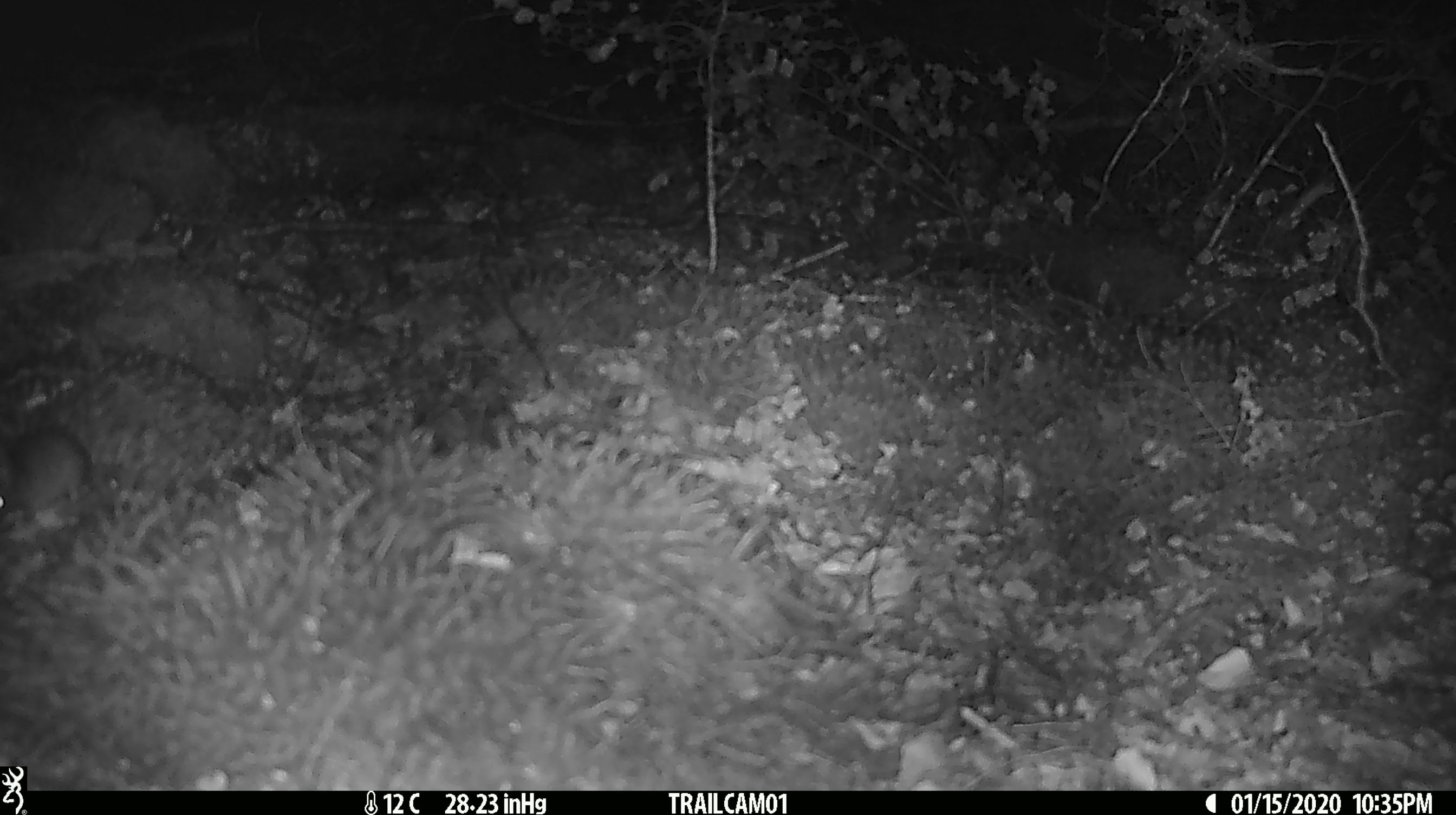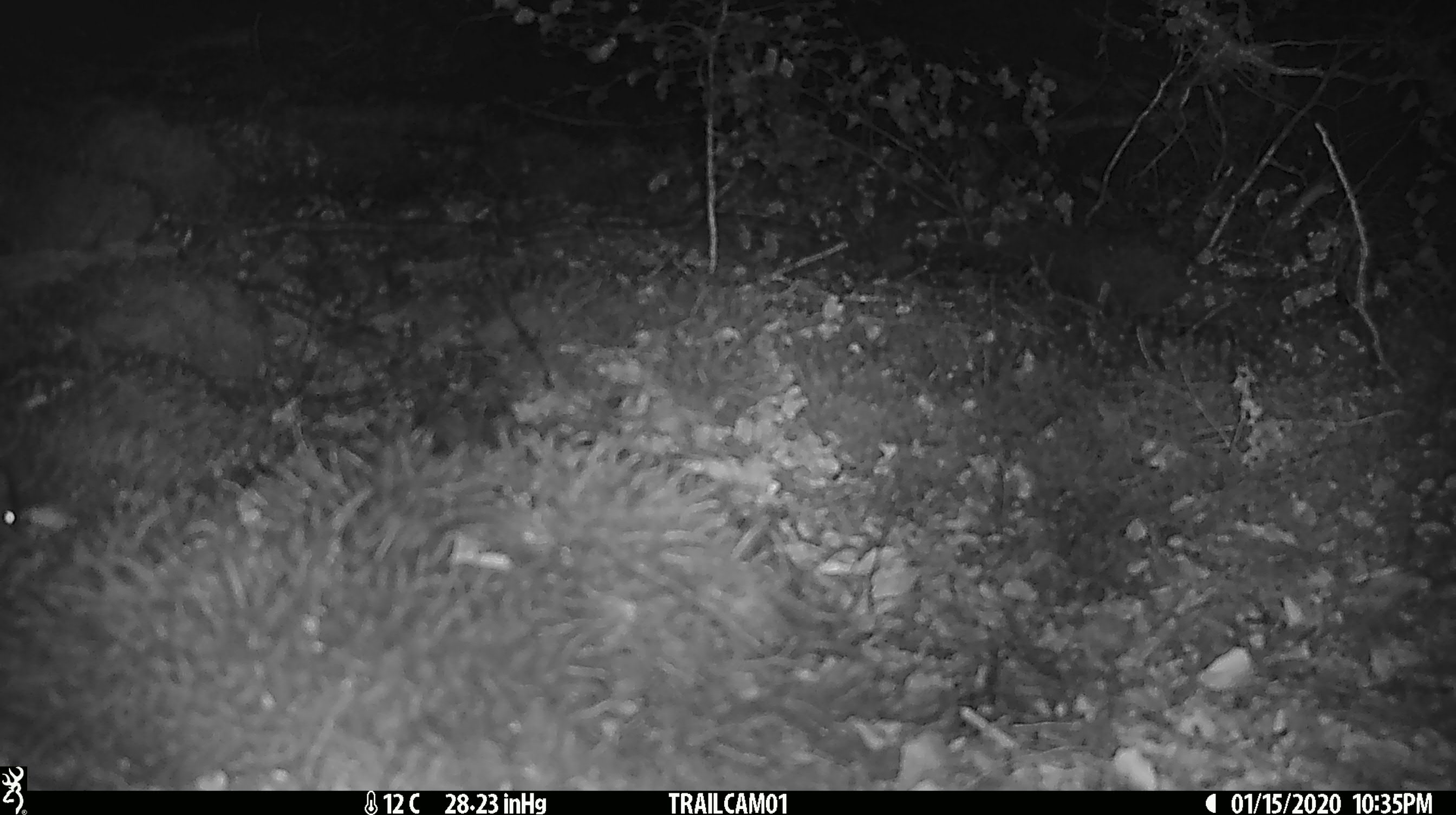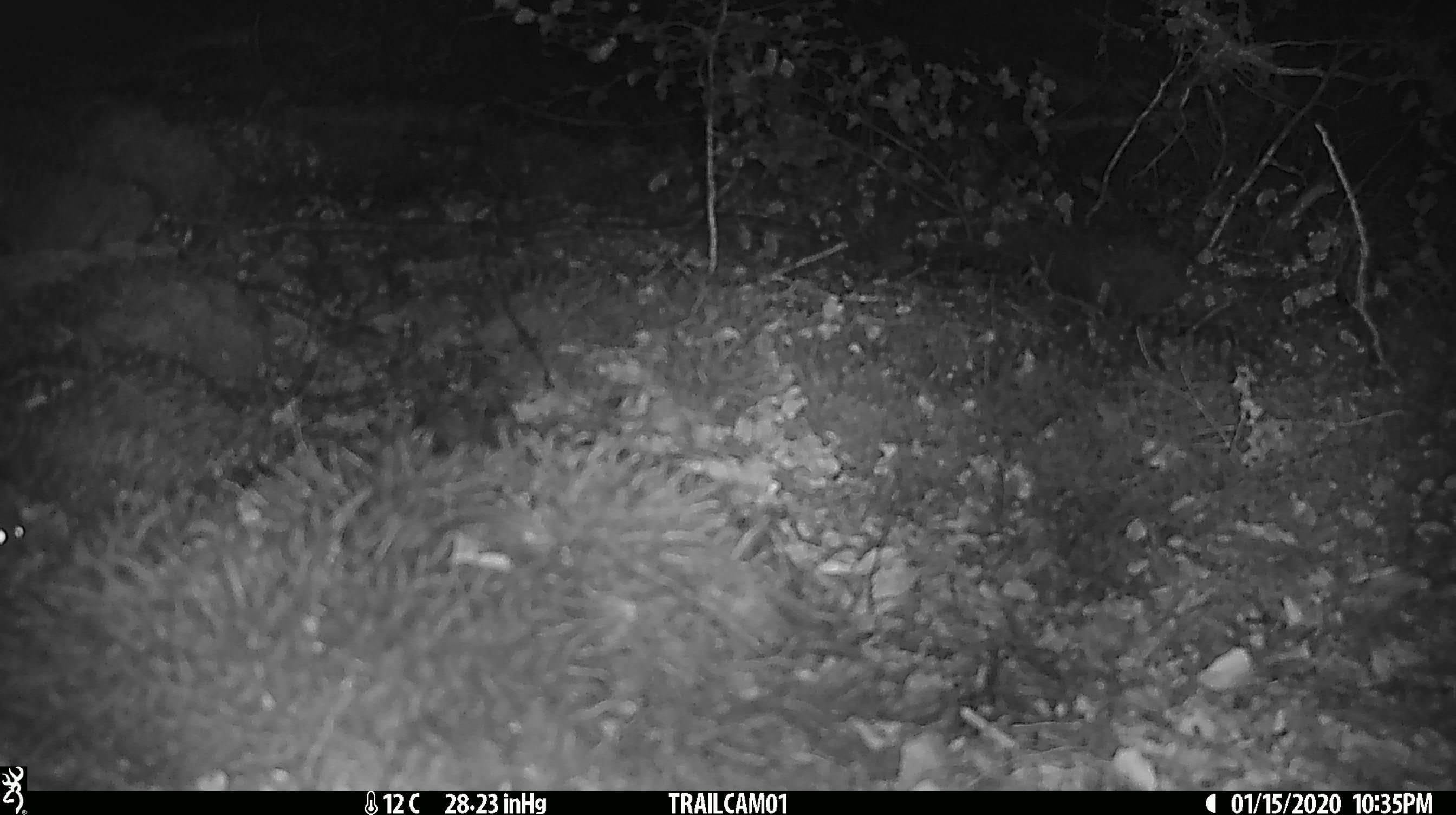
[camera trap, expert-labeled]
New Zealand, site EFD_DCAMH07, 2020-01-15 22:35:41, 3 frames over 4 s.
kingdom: Animalia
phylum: Chordata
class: Mammalia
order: Rodentia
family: Muridae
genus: Mus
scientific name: Mus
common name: mouse